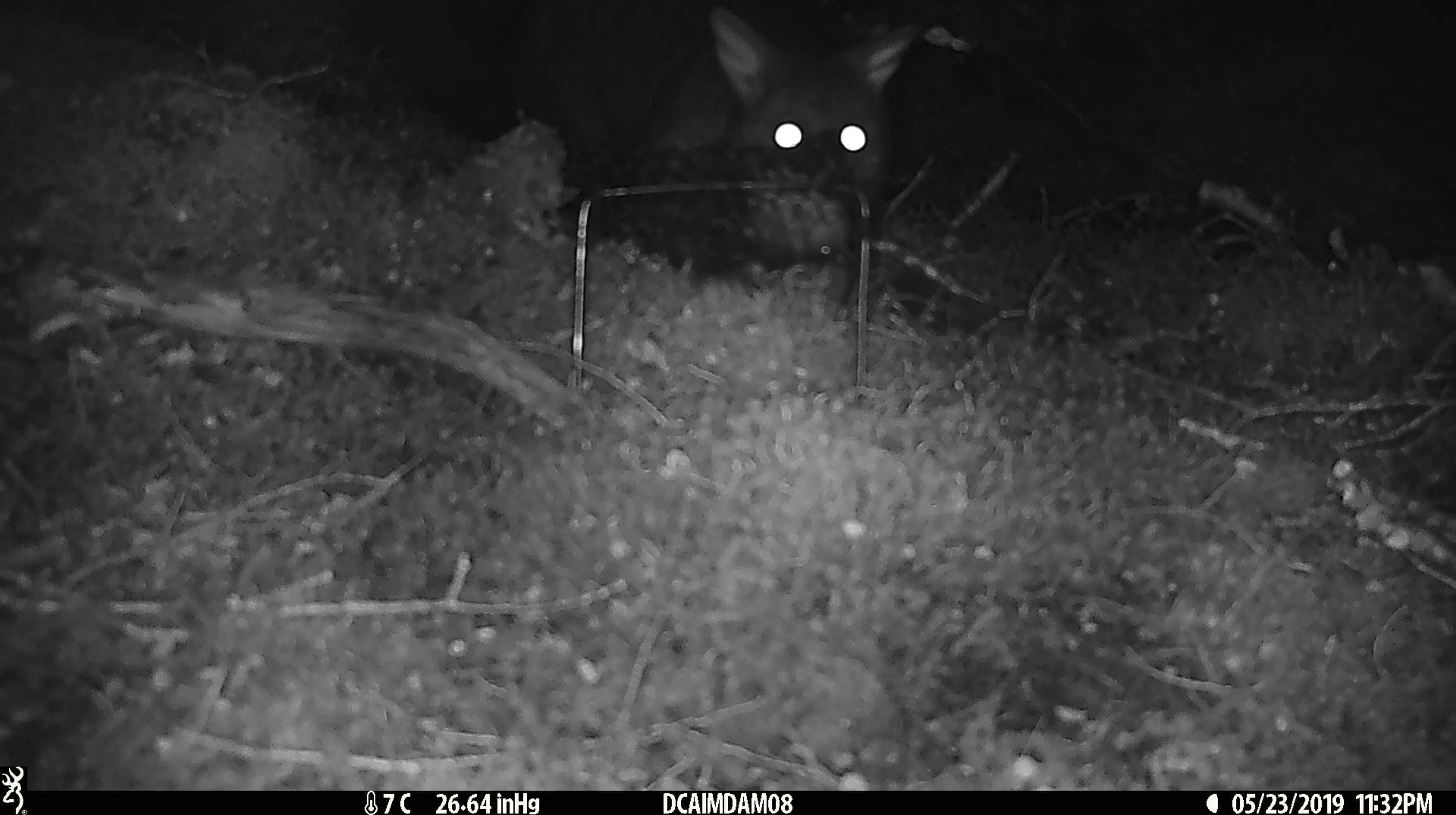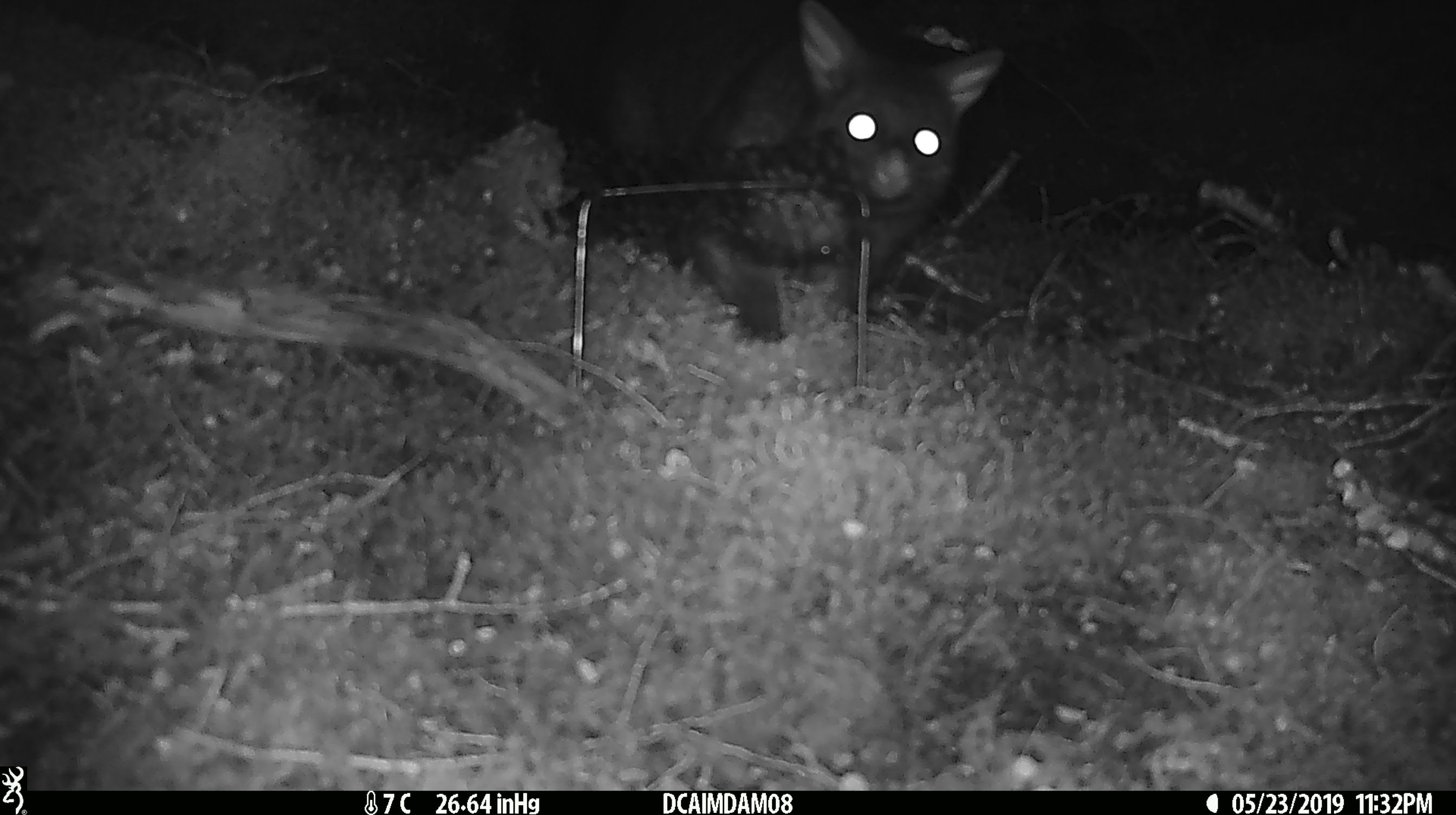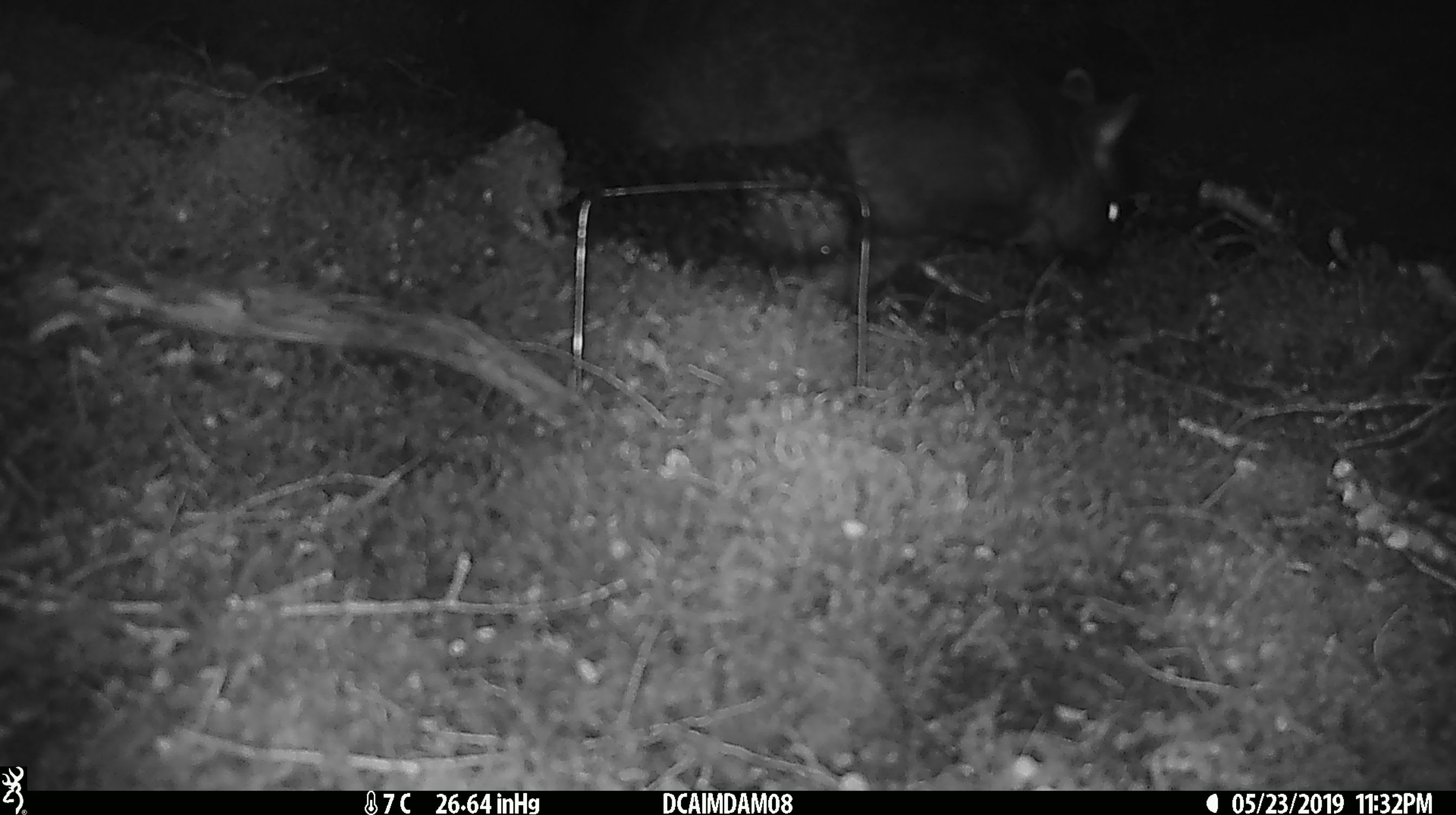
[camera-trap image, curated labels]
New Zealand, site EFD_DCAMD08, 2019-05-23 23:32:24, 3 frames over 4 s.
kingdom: Animalia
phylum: Chordata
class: Mammalia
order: Diprotodontia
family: Phalangeridae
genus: Trichosurus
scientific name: Trichosurus vulpecula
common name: common brushtail possum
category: possum